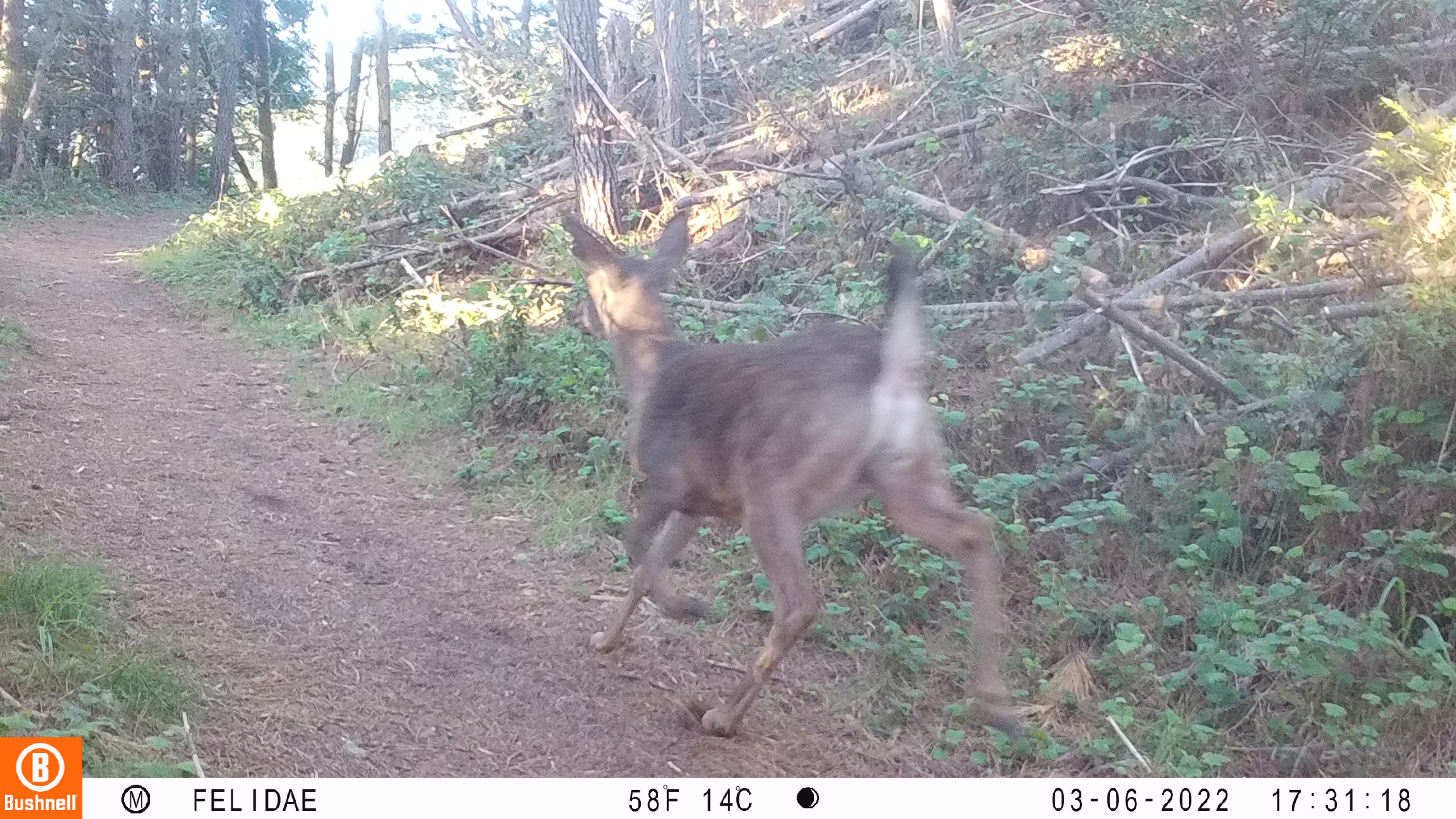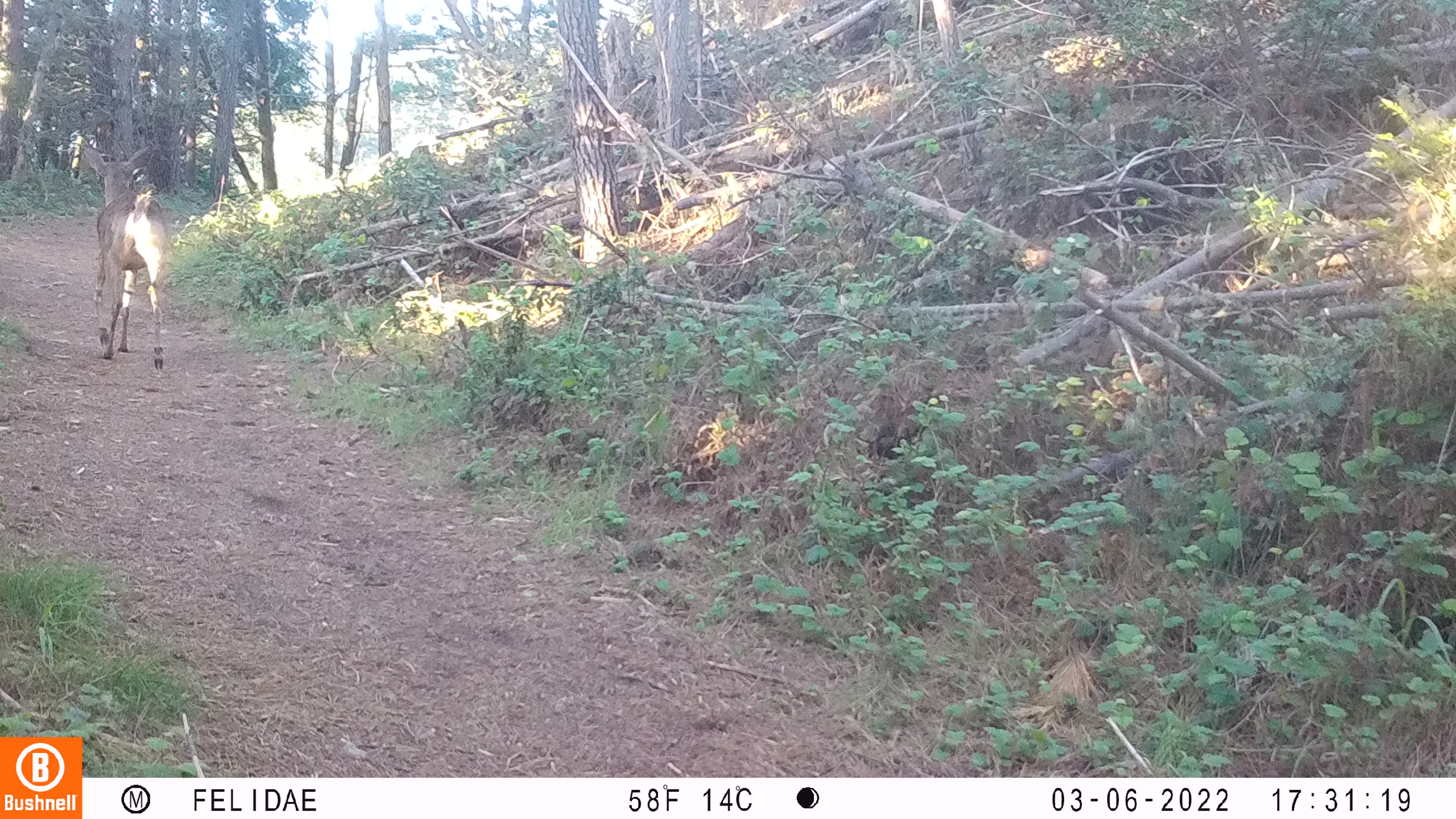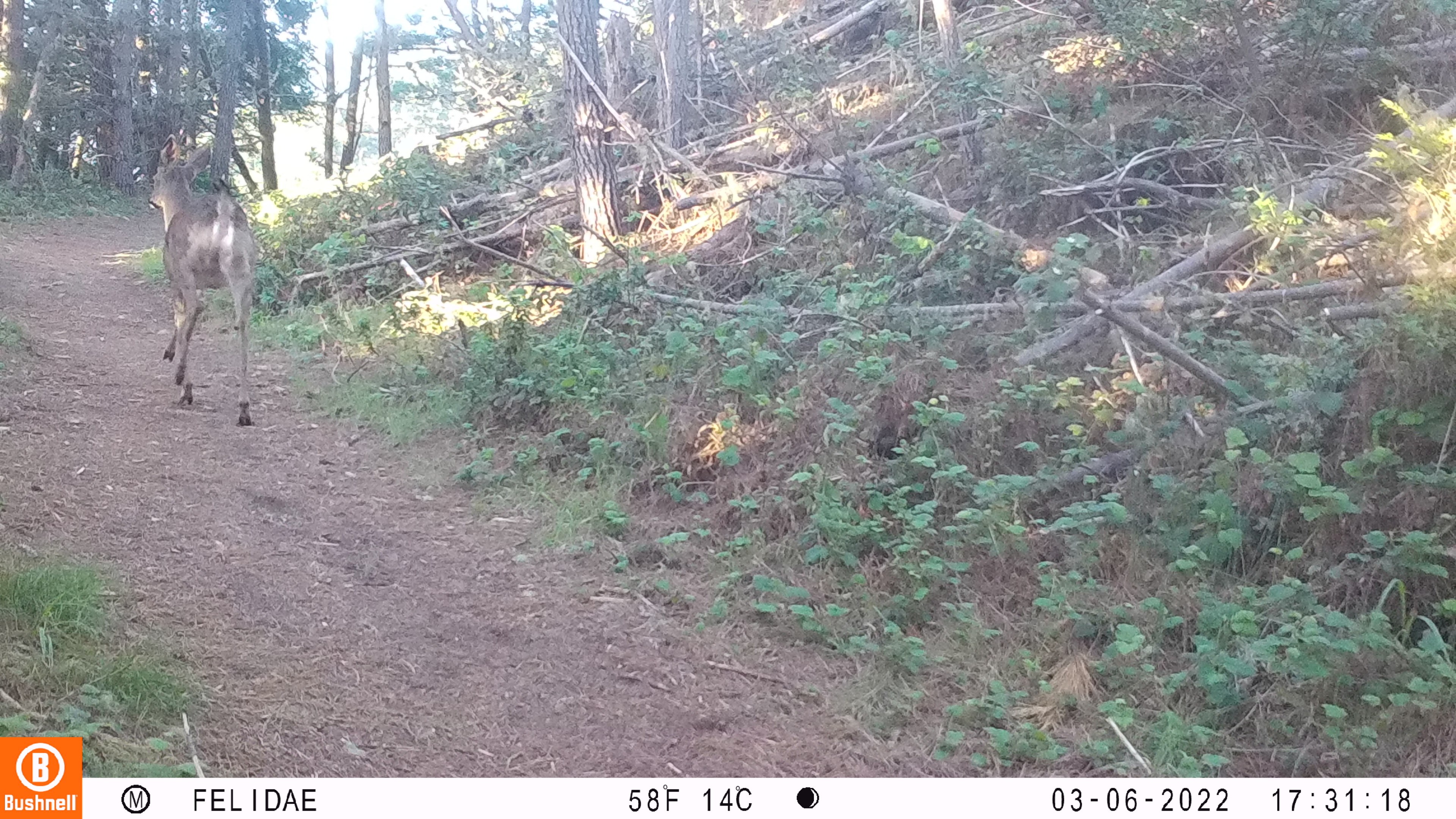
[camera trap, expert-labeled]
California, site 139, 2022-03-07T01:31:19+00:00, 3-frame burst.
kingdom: Animalia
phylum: Chordata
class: Mammalia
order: Artiodactyla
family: Cervidae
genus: Odocoileus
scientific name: Odocoileus hemionus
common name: mule deer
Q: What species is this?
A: Mule deer (Odocoileus hemionus).